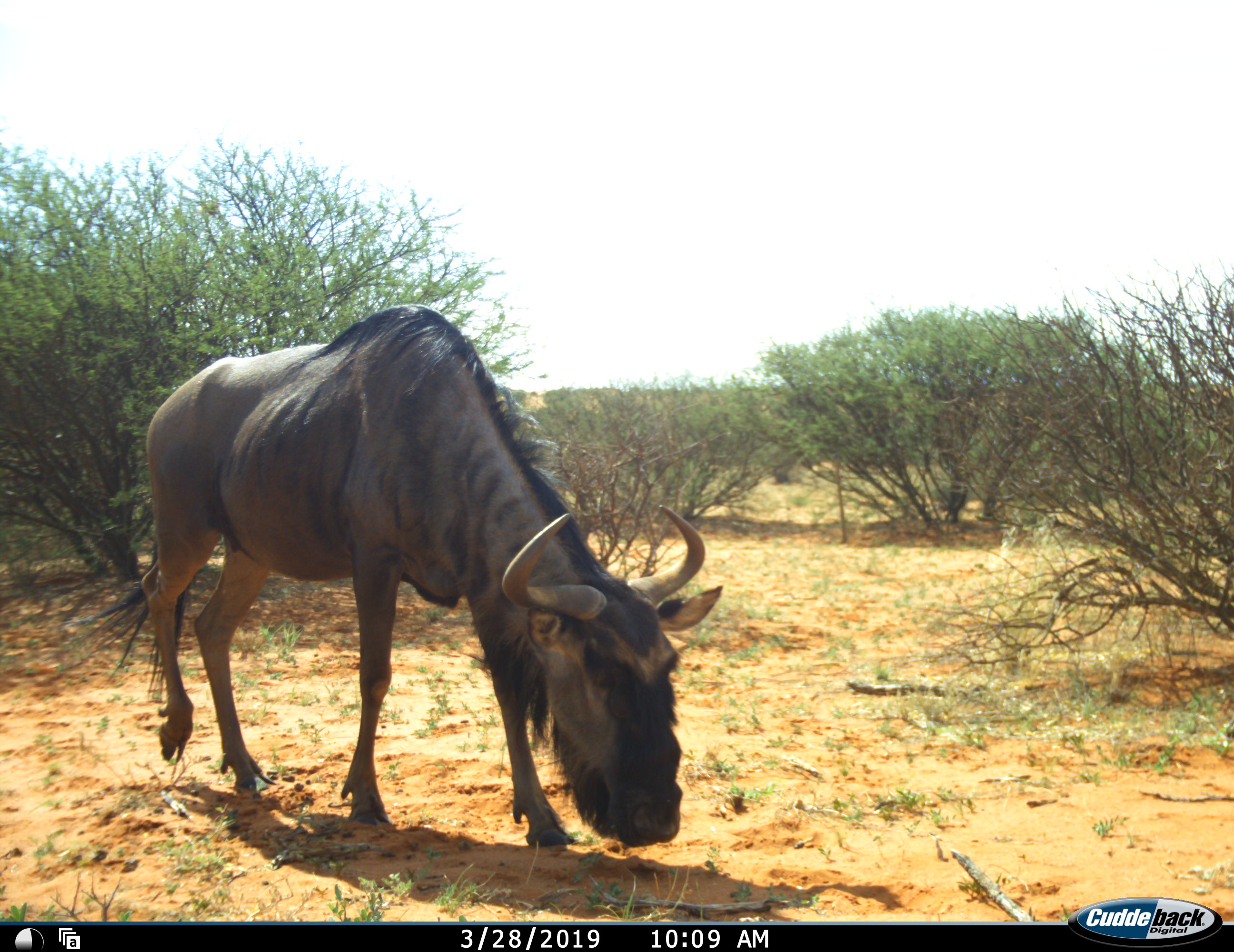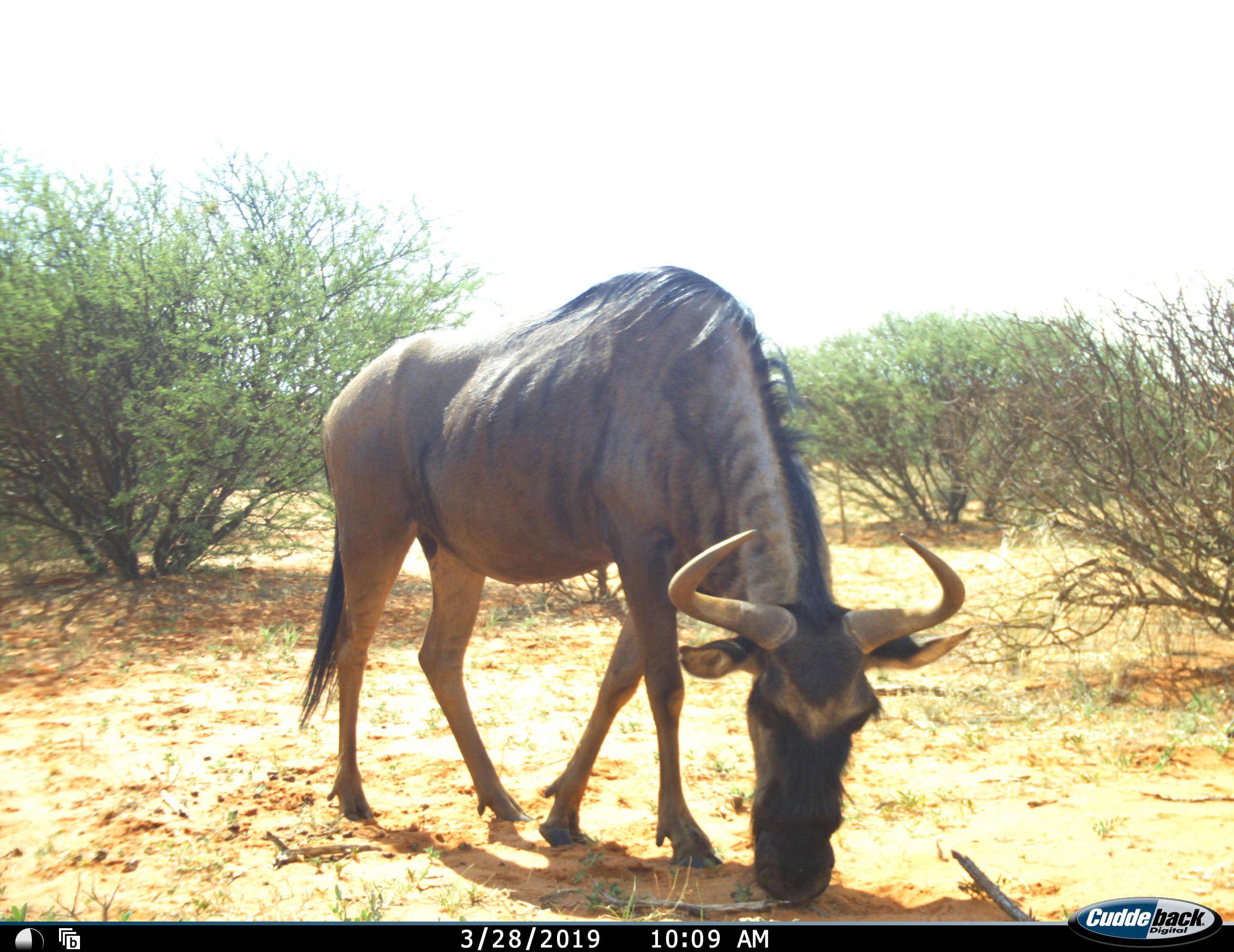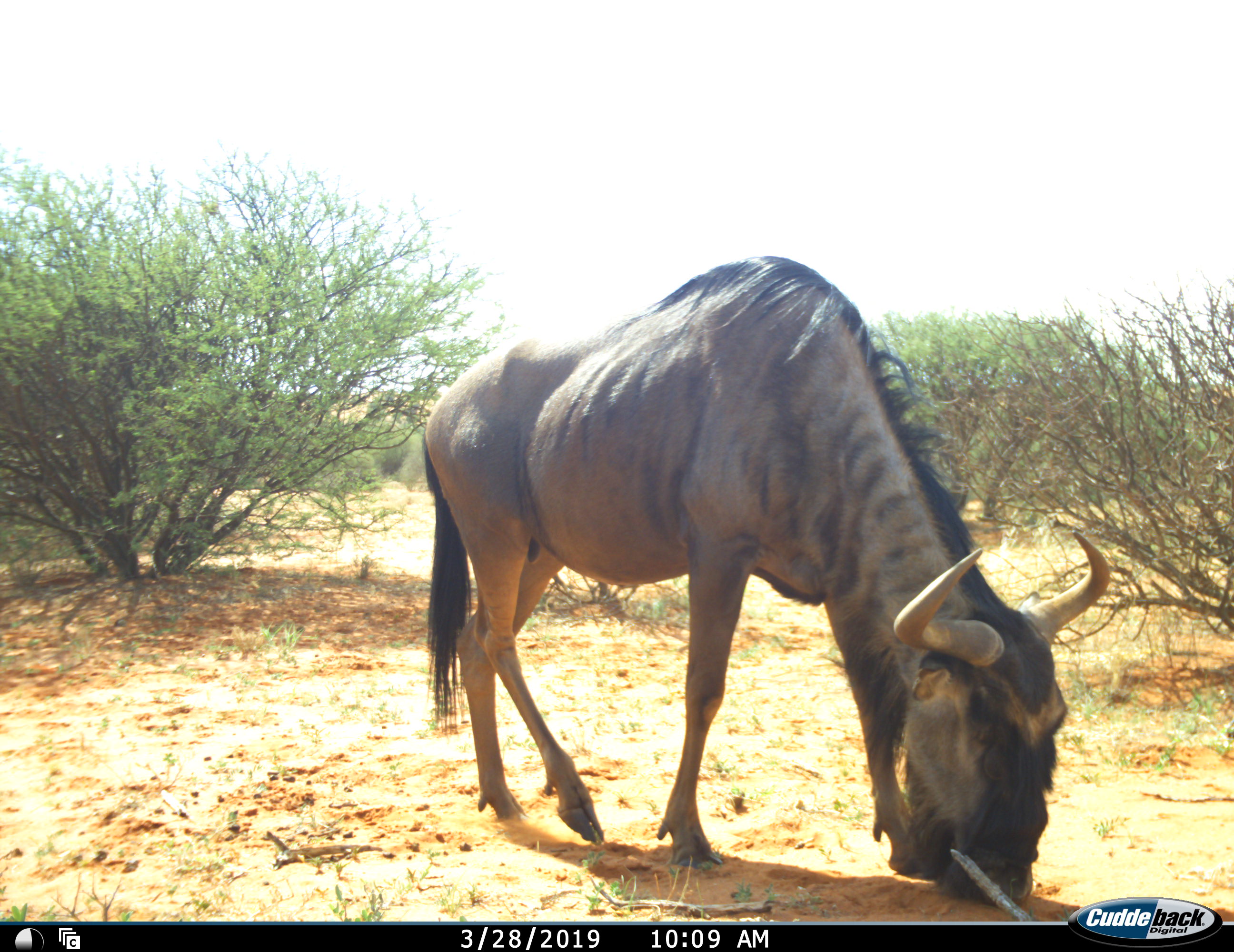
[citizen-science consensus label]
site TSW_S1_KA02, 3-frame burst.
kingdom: Animalia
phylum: Chordata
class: Mammalia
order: Artiodactyla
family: Bovidae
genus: Connochaetes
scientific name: Connochaetes taurinus taurinus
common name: blue wildebeest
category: wildebeestblue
Wildebeestblue (blue wildebeest) (Connochaetes taurinus taurinus), count 1. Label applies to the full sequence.